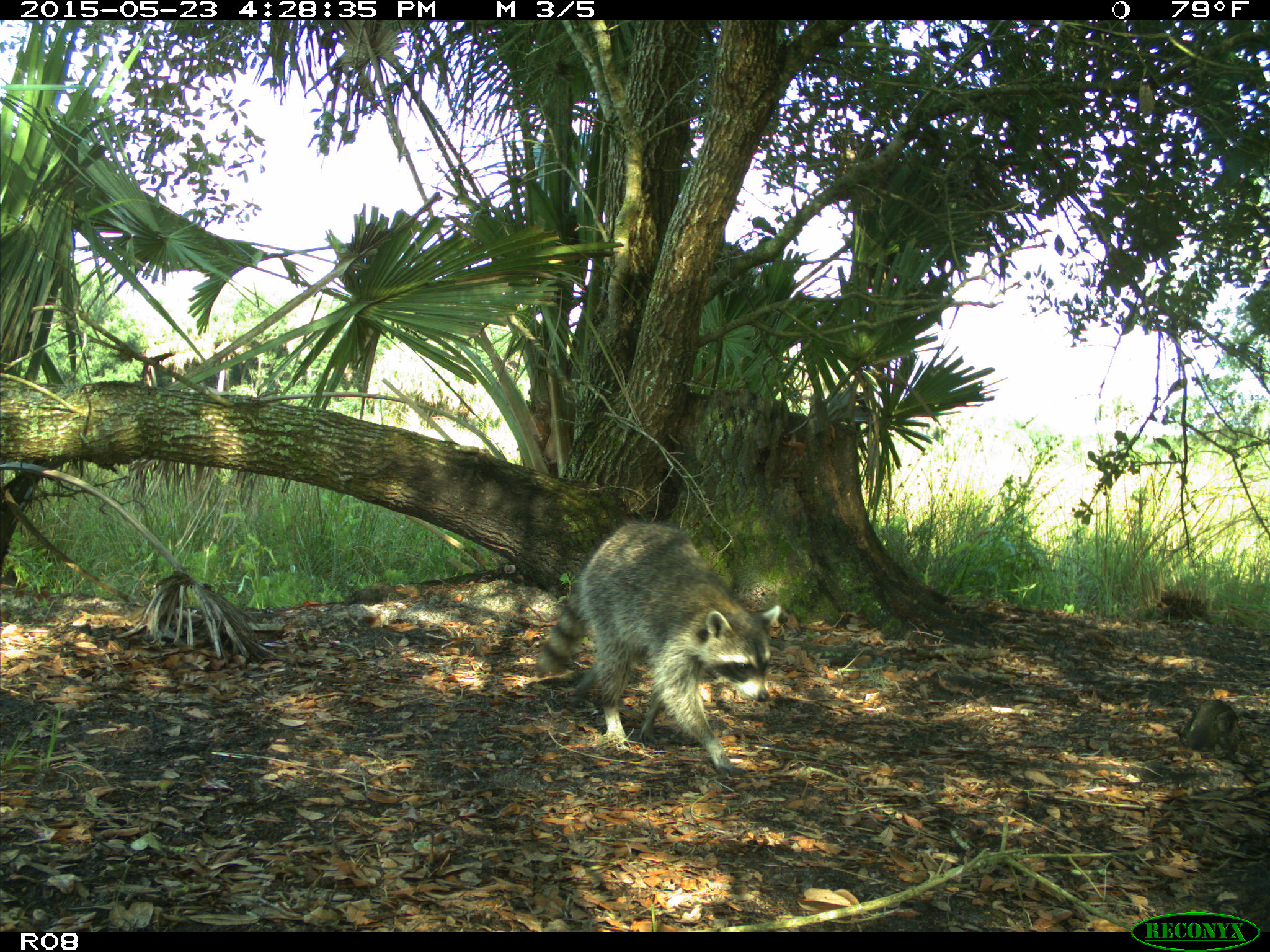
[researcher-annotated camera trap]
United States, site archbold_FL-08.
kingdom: Animalia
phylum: Chordata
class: Mammalia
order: Carnivora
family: Procyonidae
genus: Procyon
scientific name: Procyon lotor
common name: common raccoon